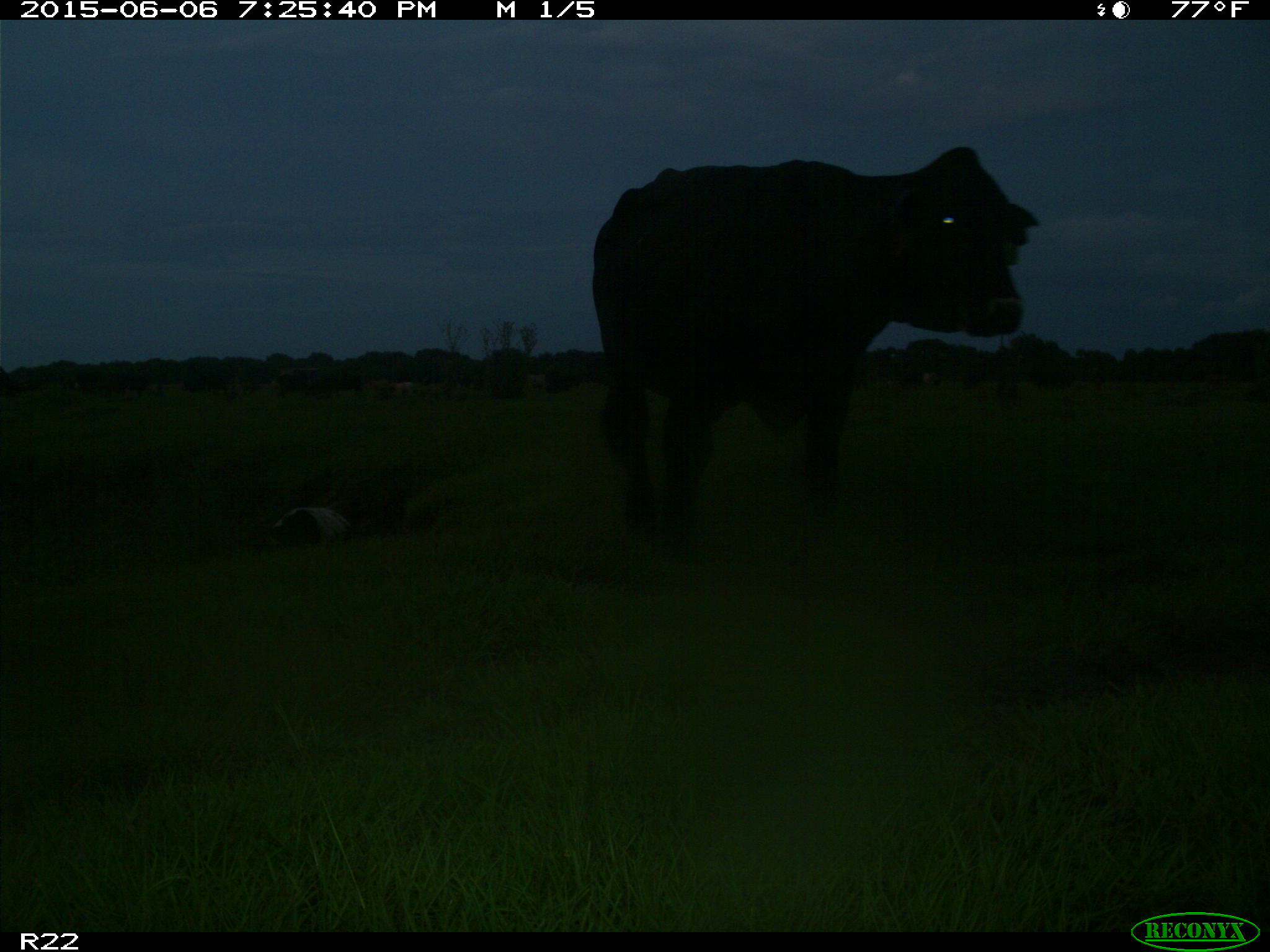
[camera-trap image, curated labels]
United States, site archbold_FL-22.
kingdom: Animalia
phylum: Chordata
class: Mammalia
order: Artiodactyla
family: Bovidae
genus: Bos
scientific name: Bos taurus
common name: domestic cow